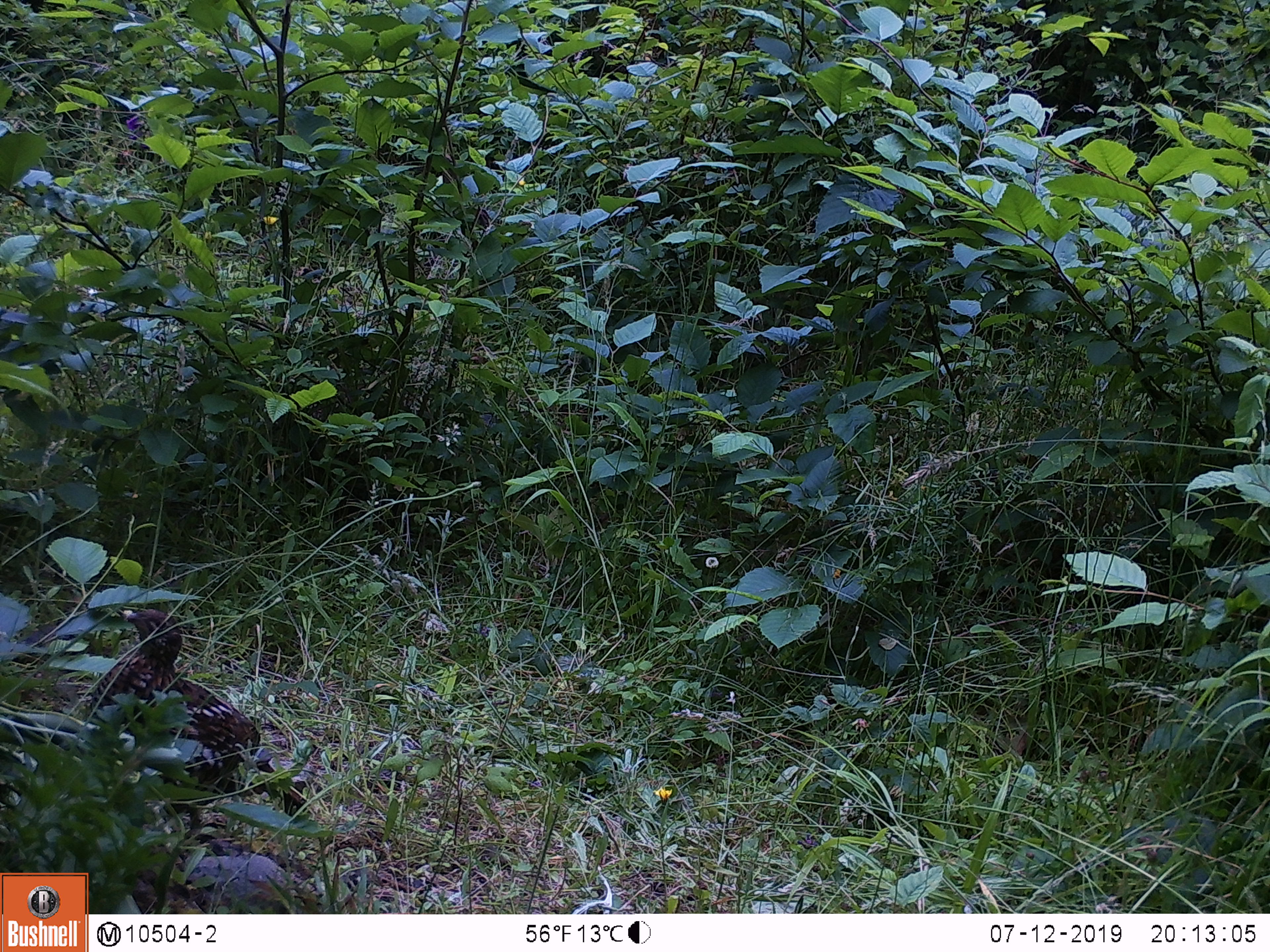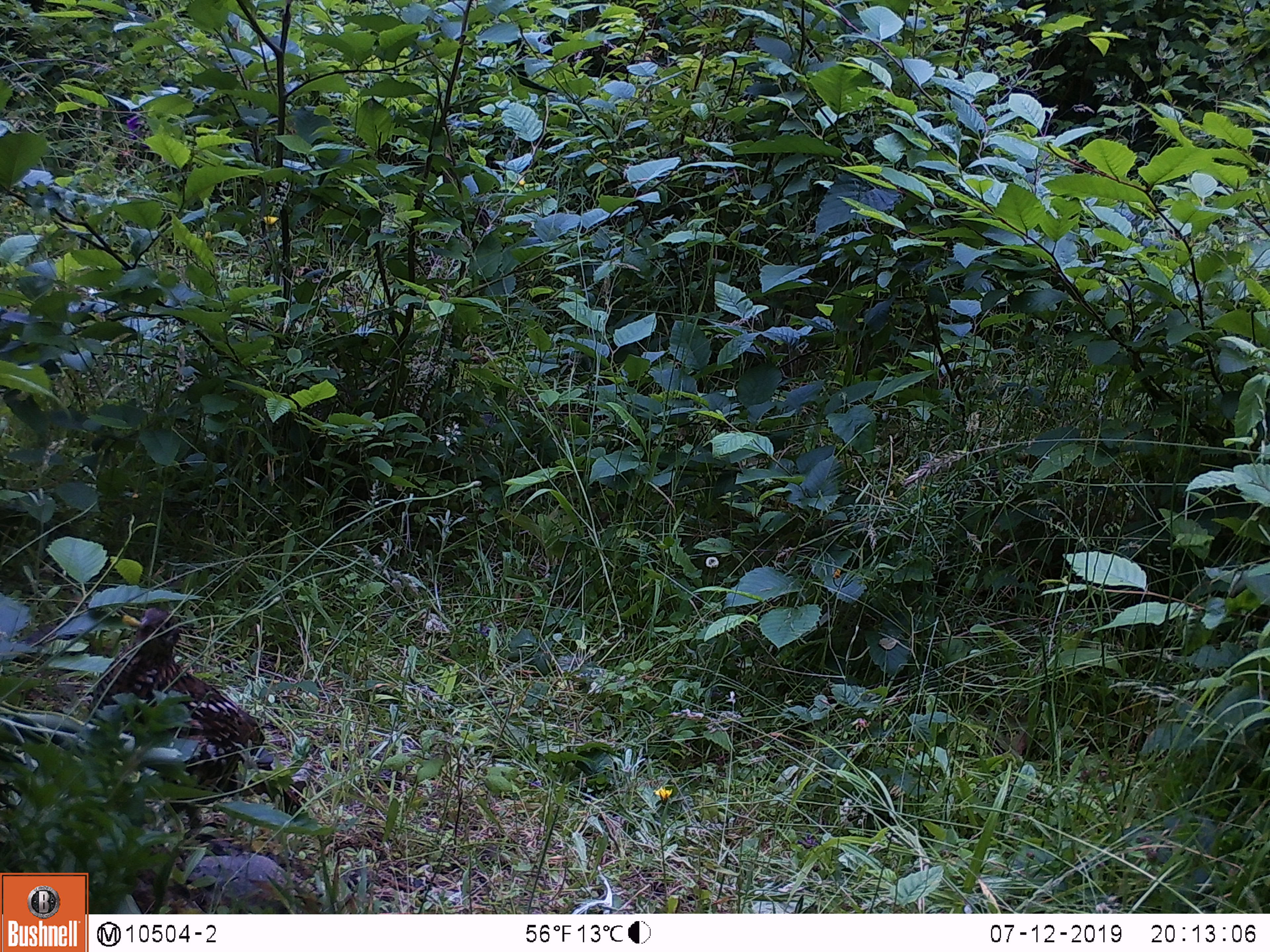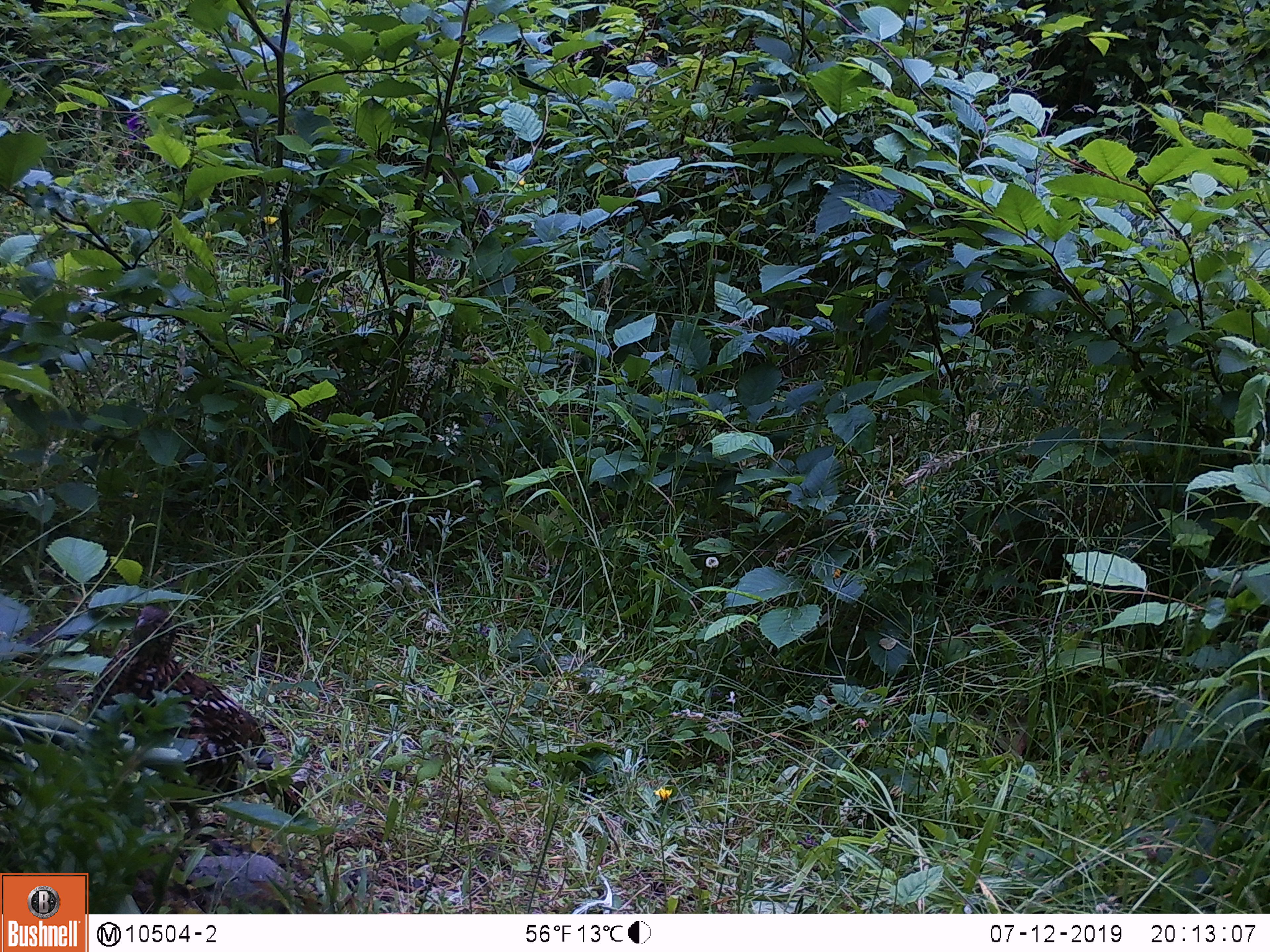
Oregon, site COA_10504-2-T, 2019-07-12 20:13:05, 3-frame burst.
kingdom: Animalia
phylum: Chordata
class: Aves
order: Galliformes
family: Phasianidae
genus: Bonasa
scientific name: Bonasa umbellus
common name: ruffed grouse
Ruffed grouse (Bonasa umbellus).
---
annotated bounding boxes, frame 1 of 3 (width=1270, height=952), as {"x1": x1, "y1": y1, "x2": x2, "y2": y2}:
ruffed grouse: {"x1": 68, "y1": 594, "x2": 337, "y2": 847}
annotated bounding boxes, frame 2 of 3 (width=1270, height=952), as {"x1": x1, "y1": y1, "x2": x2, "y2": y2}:
ruffed grouse: {"x1": 67, "y1": 597, "x2": 324, "y2": 858}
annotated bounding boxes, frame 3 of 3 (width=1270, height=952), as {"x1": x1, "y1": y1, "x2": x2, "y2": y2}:
ruffed grouse: {"x1": 69, "y1": 591, "x2": 316, "y2": 862}